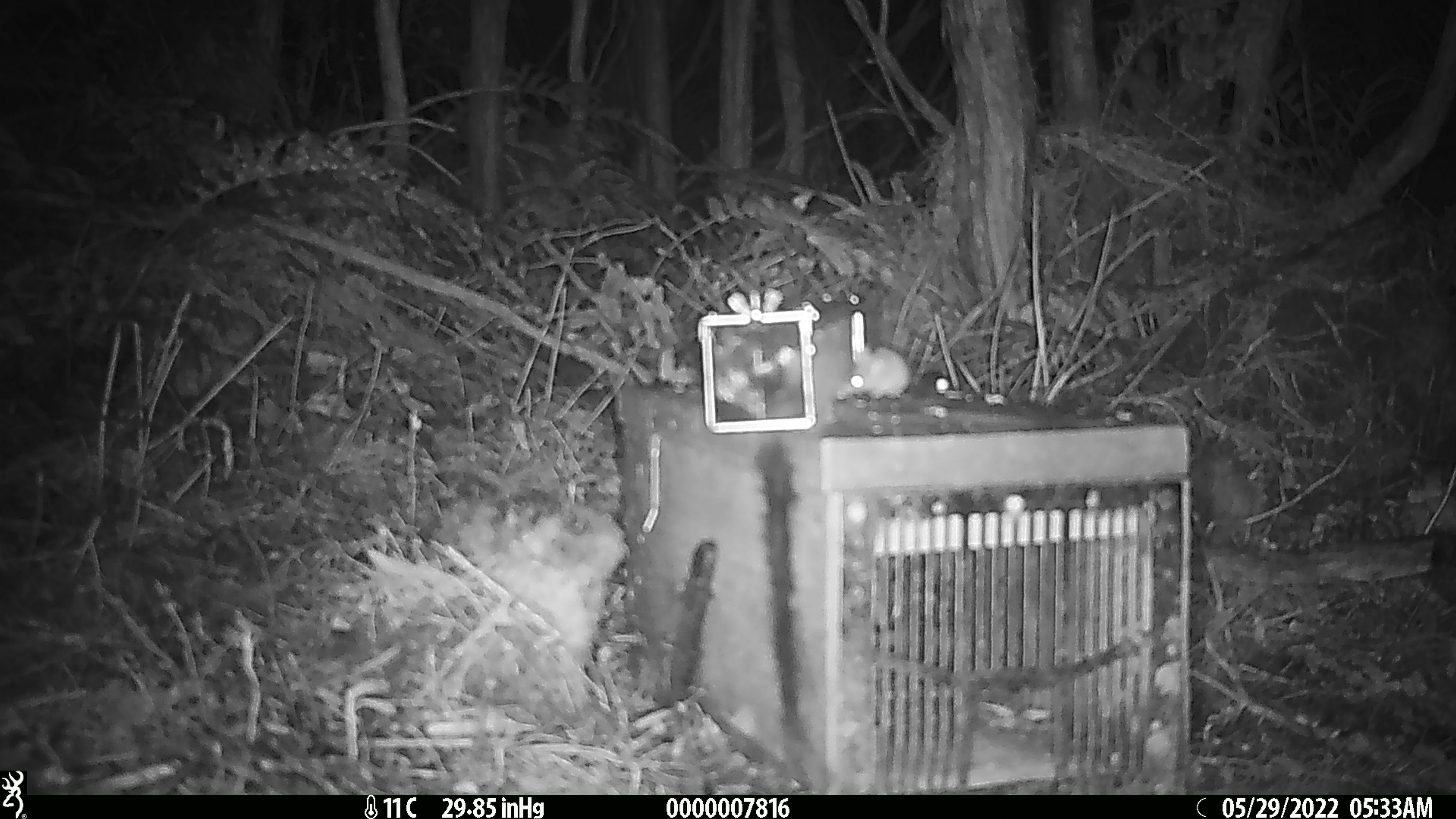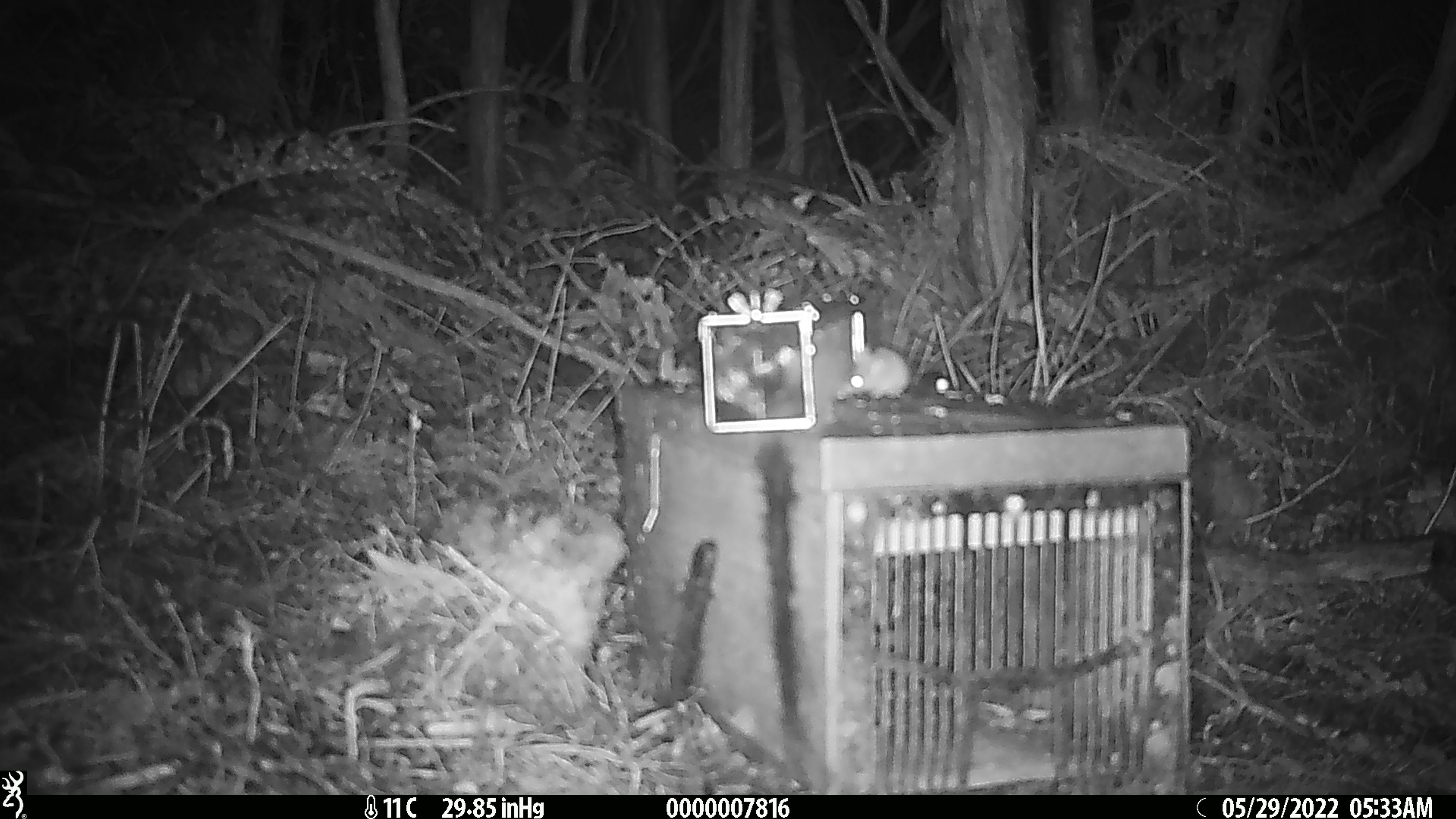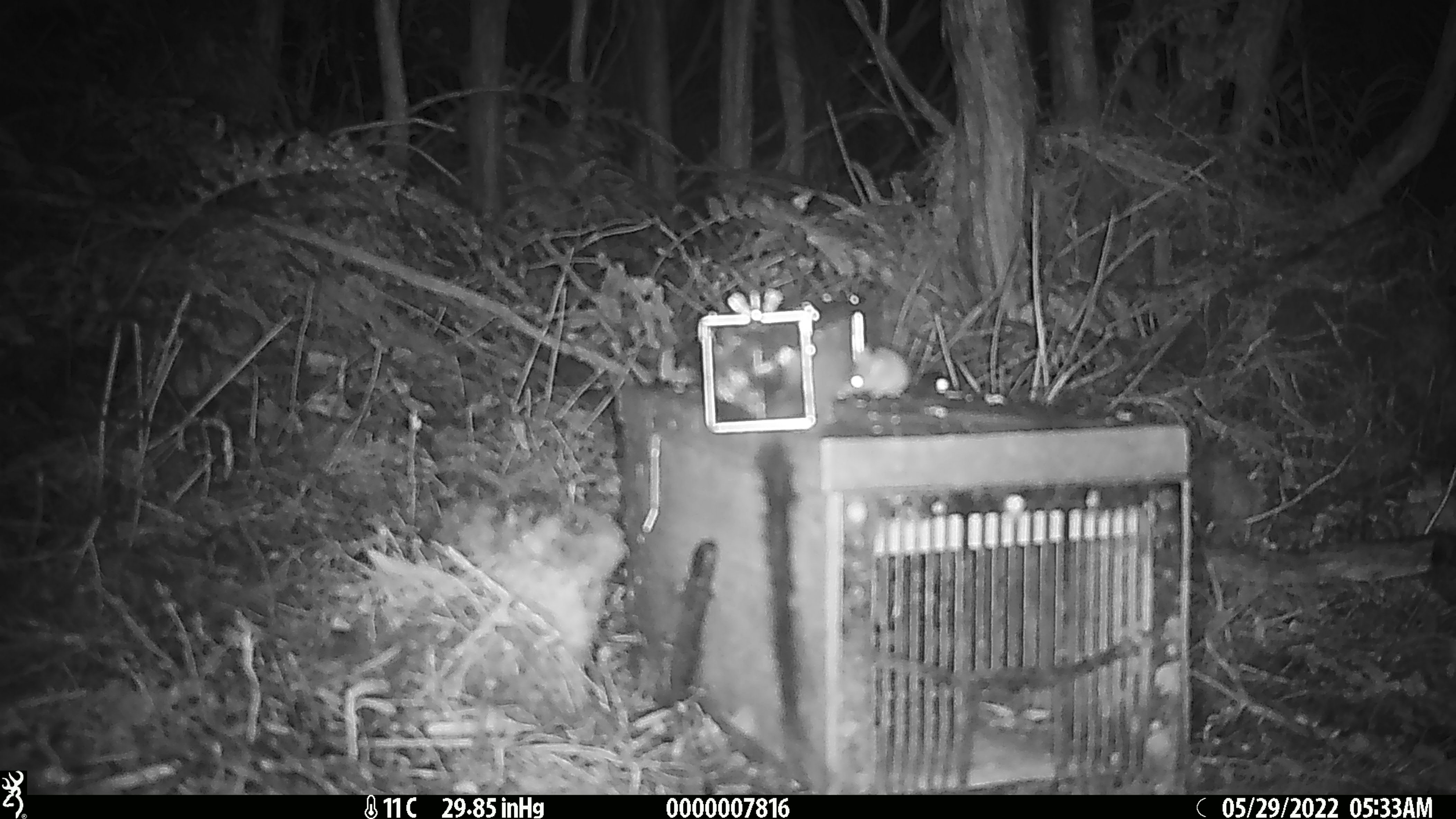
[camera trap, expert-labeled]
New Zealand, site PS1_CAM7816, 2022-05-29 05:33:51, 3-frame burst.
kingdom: Animalia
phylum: Chordata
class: Mammalia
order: Rodentia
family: Muridae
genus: Mus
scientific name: Mus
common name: mouse